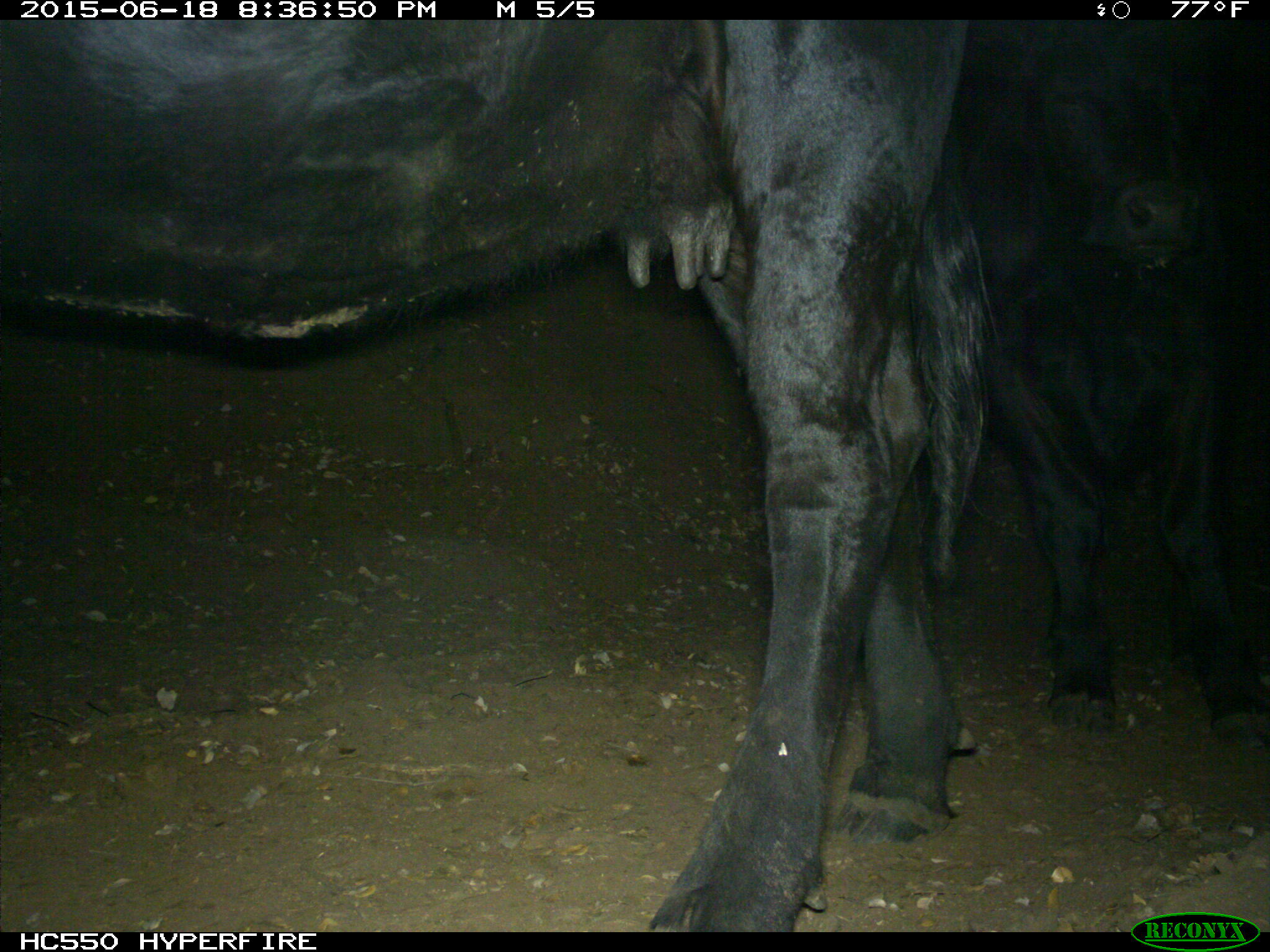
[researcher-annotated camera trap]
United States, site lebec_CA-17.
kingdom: Animalia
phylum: Chordata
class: Mammalia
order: Artiodactyla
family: Bovidae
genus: Bos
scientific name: Bos taurus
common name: domestic cow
Bos taurus (domestic cow).